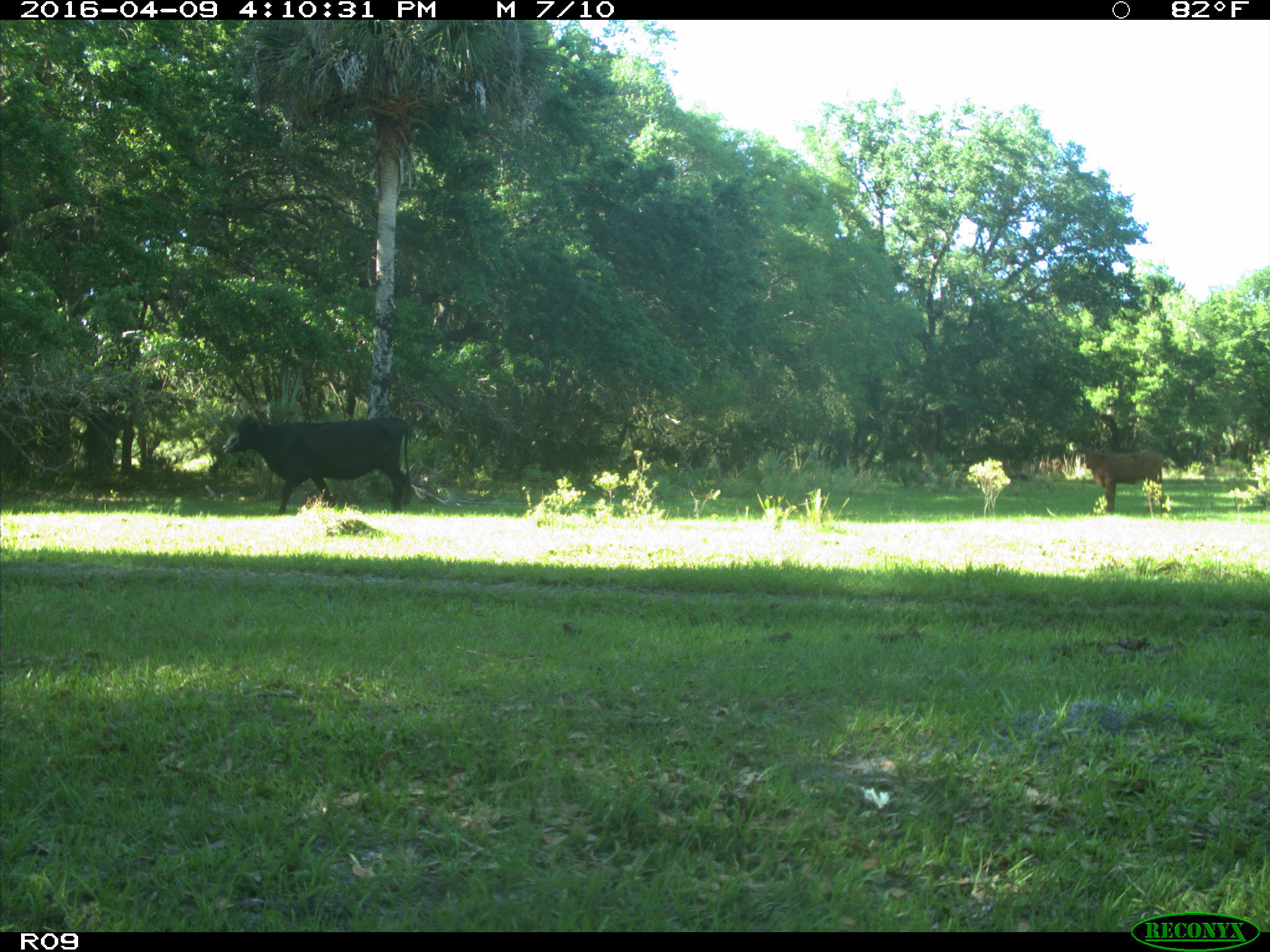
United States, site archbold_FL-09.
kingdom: Animalia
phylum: Chordata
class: Mammalia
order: Artiodactyla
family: Bovidae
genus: Bos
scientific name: Bos taurus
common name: domestic cow